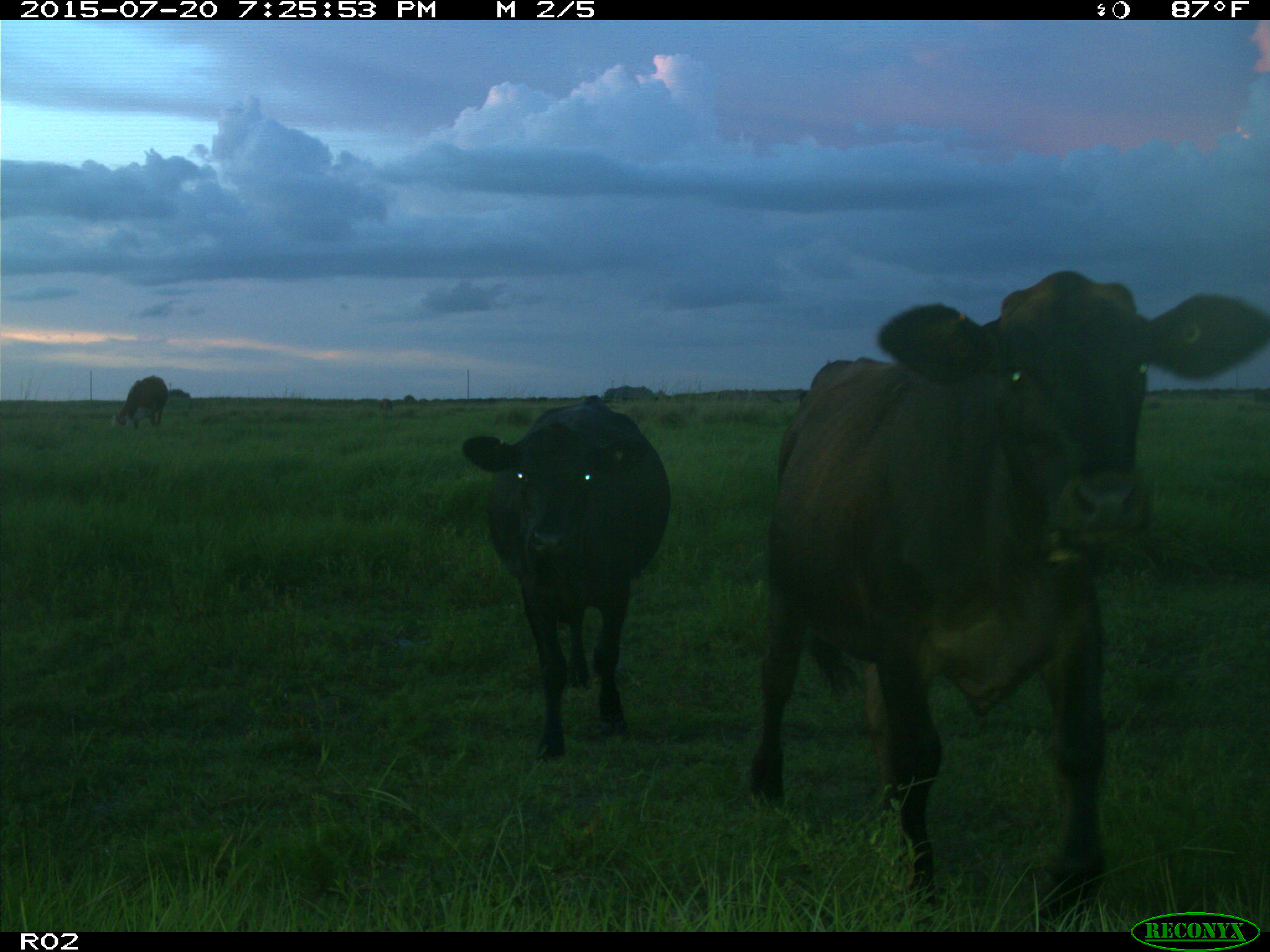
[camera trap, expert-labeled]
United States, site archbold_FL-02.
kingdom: Animalia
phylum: Chordata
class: Mammalia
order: Artiodactyla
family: Bovidae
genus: Bos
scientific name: Bos taurus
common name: domestic cow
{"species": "Bos taurus (domestic cow)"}